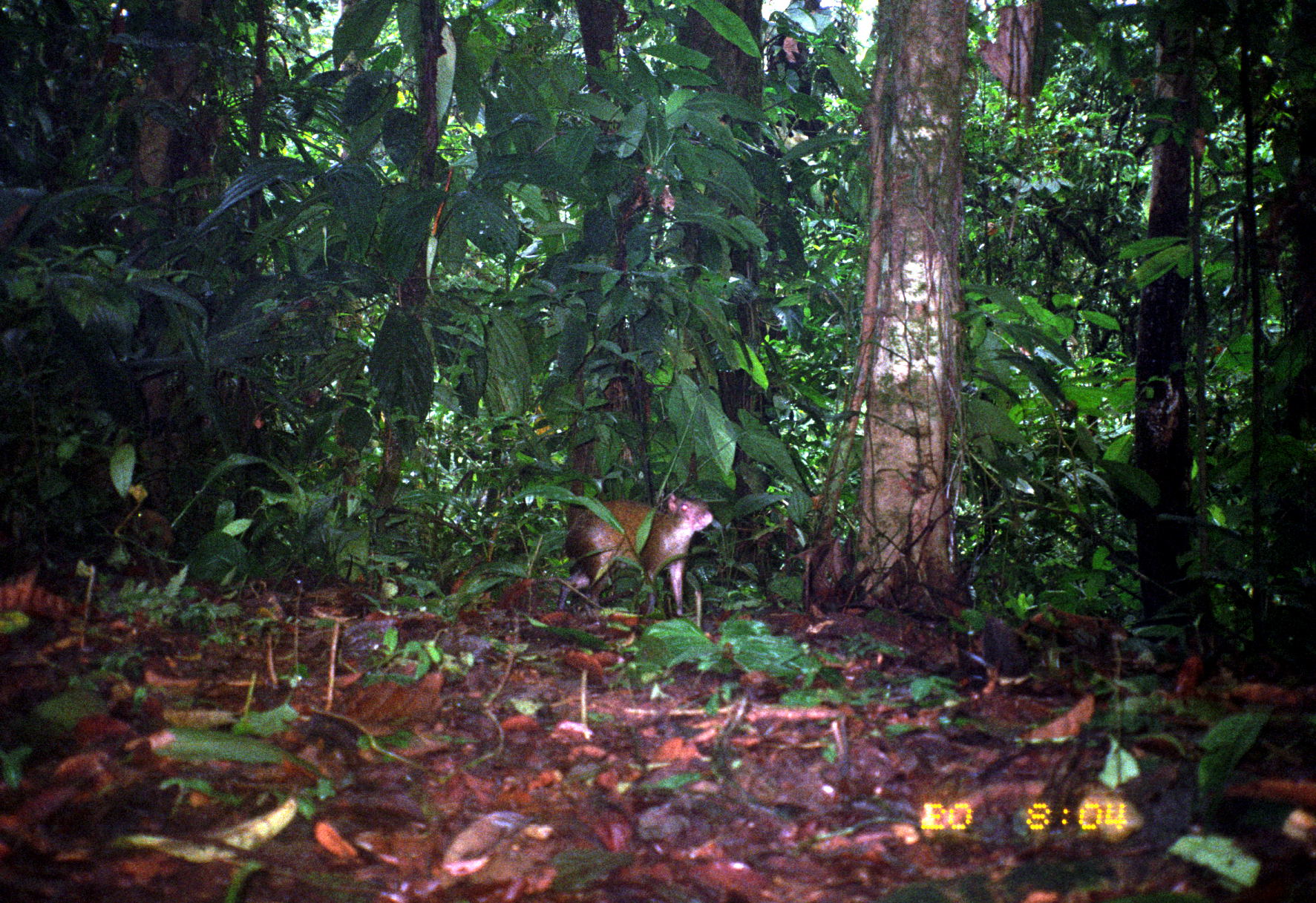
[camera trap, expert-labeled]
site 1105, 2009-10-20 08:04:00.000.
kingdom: Animalia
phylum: Chordata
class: Mammalia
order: Rodentia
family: Dasyproctidae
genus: Dasyprocta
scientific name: Dasyprocta punctata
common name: central american agouti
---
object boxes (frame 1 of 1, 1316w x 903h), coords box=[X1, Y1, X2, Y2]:
dasyprocta punctata: box=[557, 492, 713, 617]; box=[0, 579, 119, 624]